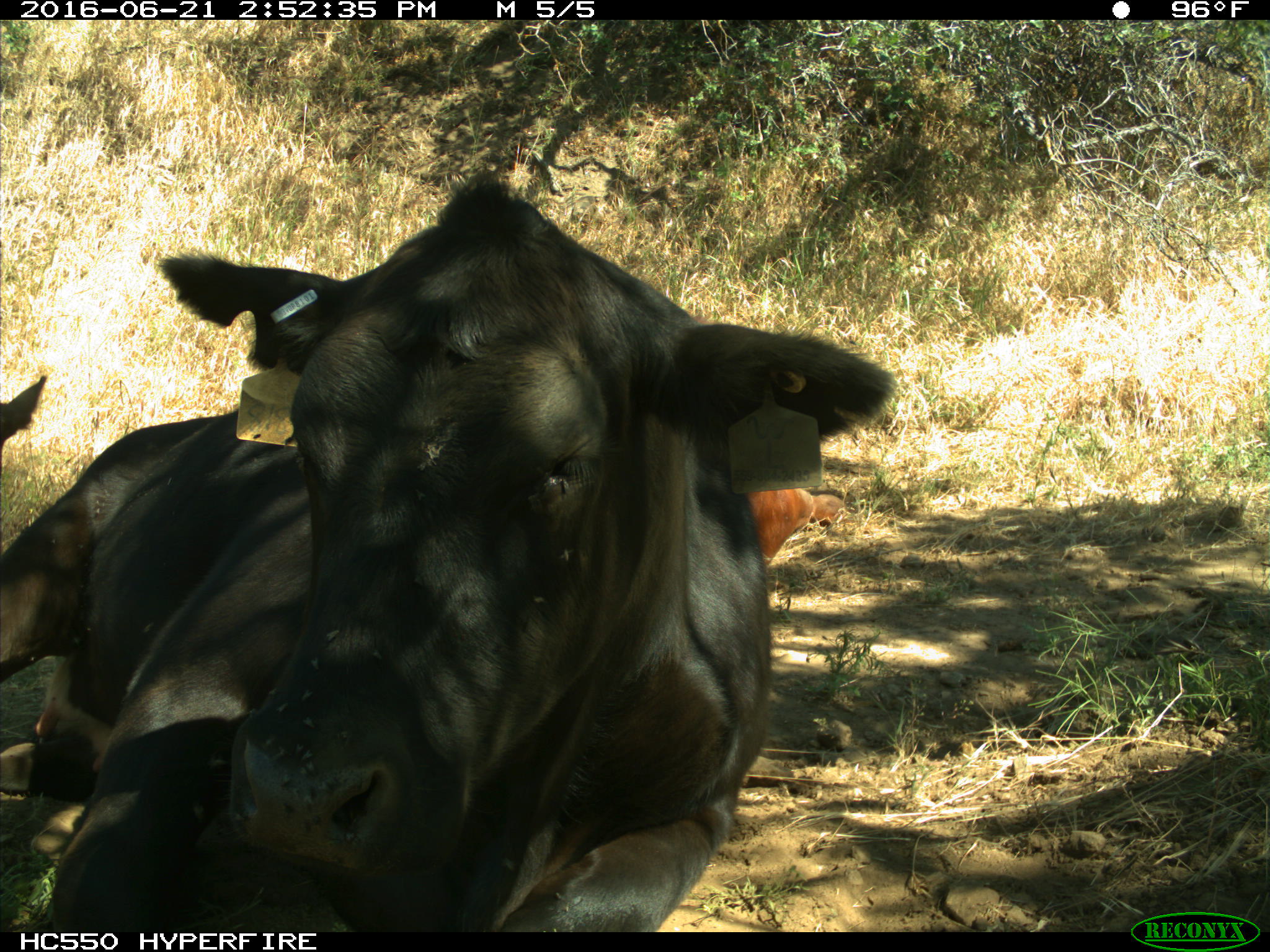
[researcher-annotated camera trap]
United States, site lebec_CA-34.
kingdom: Animalia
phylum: Chordata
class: Mammalia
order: Artiodactyla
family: Bovidae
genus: Bos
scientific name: Bos taurus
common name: domestic cow